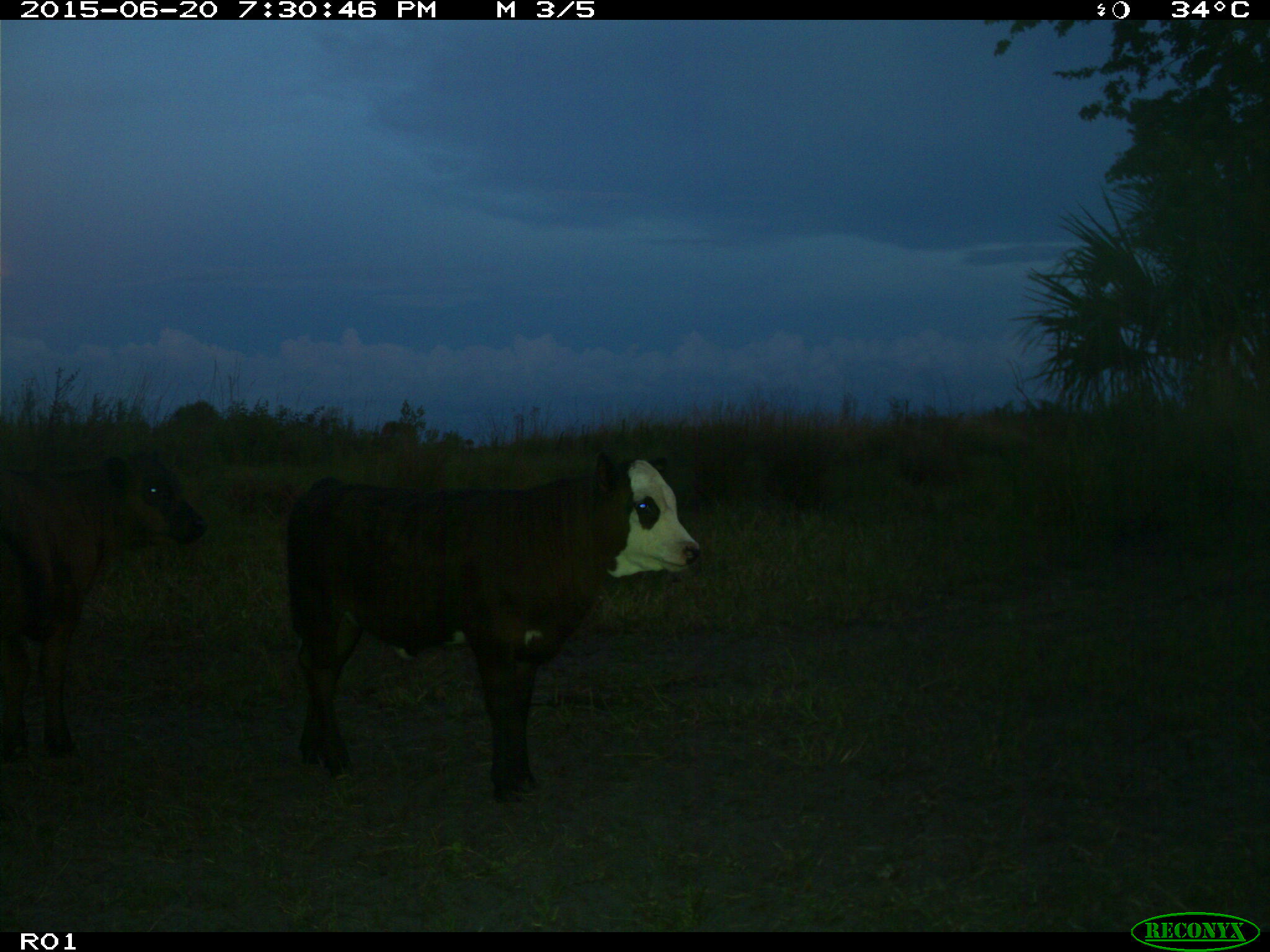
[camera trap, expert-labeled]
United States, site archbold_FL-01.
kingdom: Animalia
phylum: Chordata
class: Mammalia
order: Artiodactyla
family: Bovidae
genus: Bos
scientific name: Bos taurus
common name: domestic cow